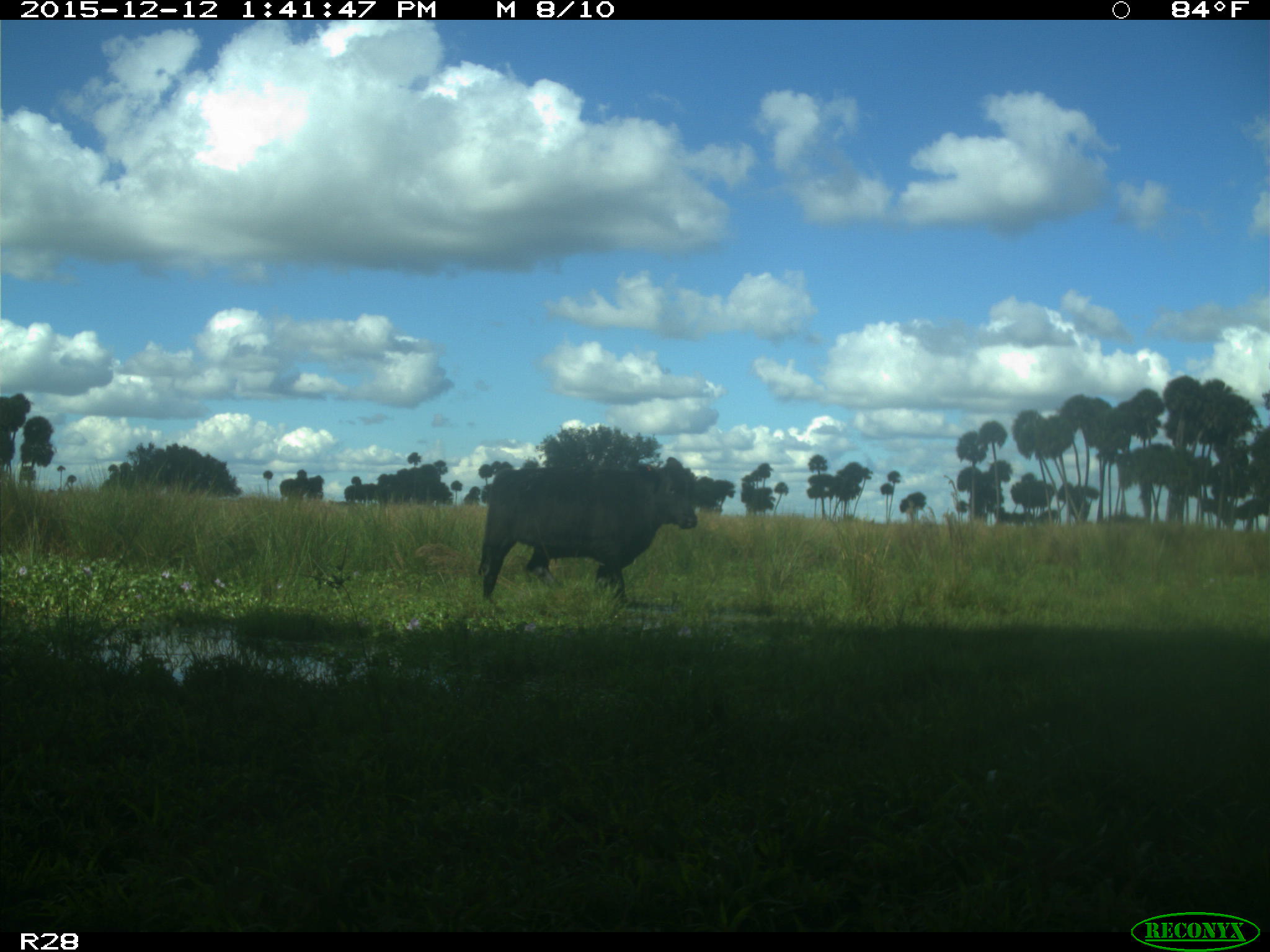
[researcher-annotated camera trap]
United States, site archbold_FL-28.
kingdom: Animalia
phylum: Chordata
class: Mammalia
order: Artiodactyla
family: Bovidae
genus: Bos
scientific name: Bos taurus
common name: domestic cow